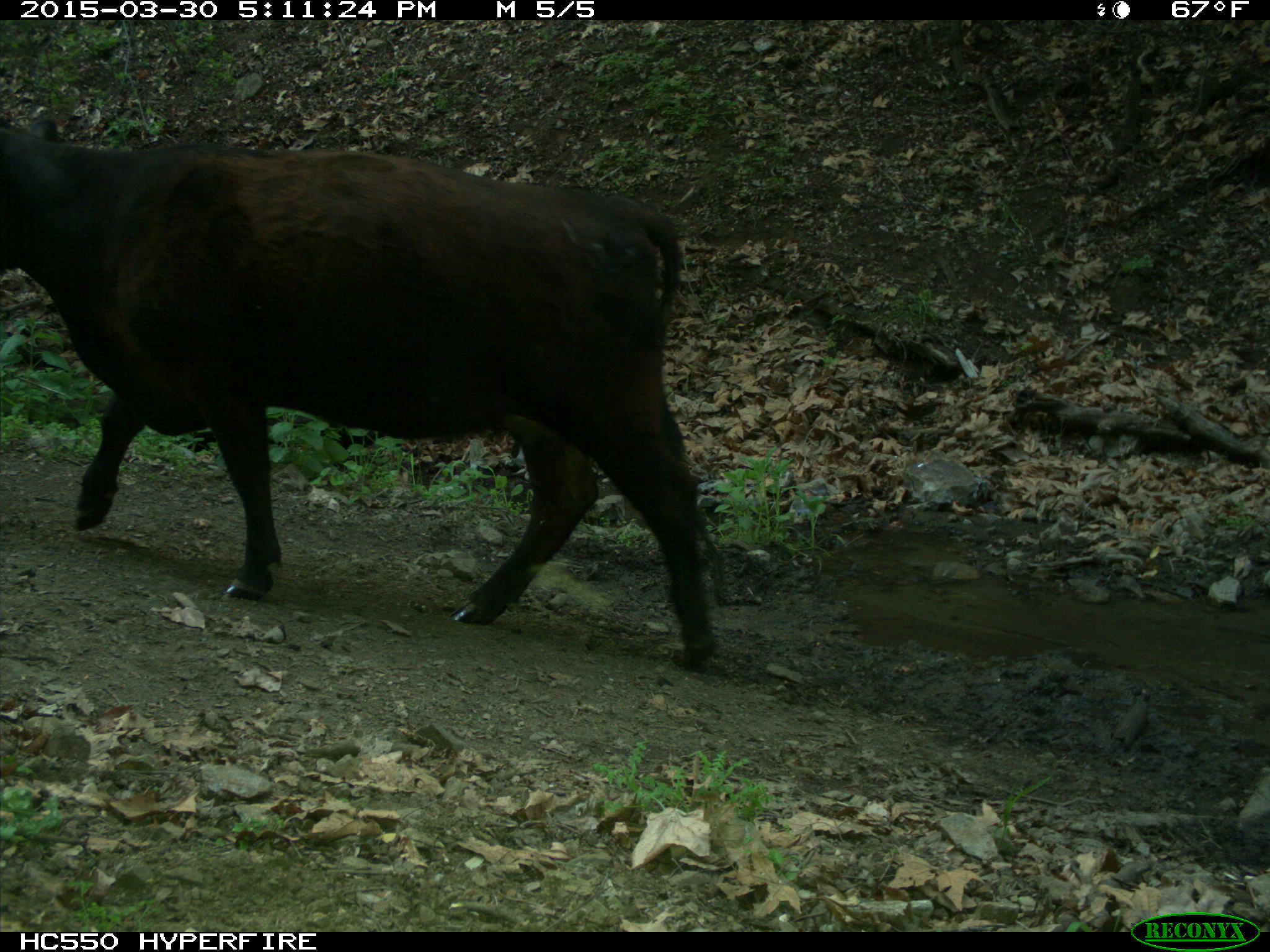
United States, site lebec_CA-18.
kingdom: Animalia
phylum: Chordata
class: Mammalia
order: Artiodactyla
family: Bovidae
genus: Bos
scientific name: Bos taurus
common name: domestic cow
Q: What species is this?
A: Bos taurus (domestic cow).